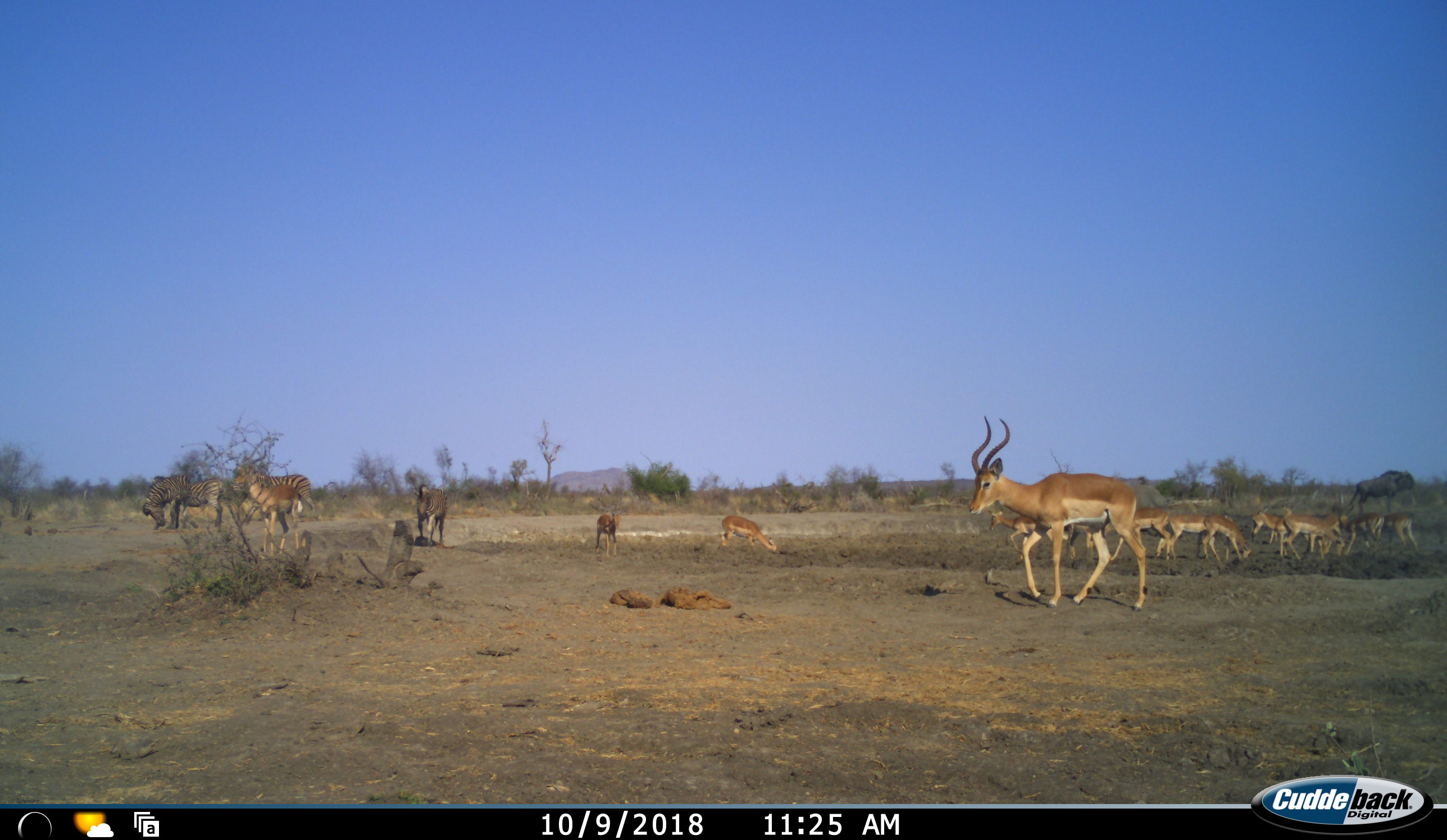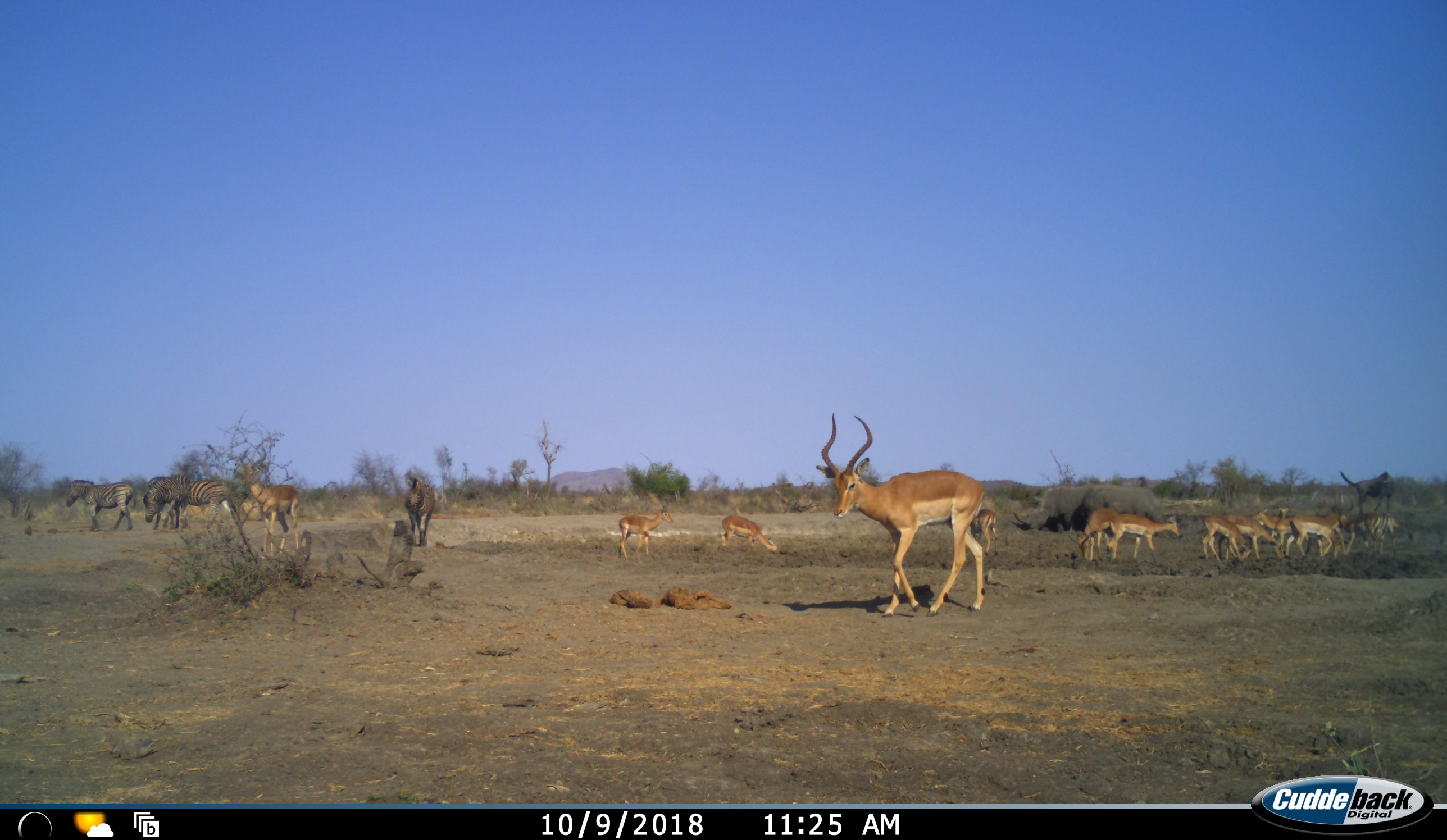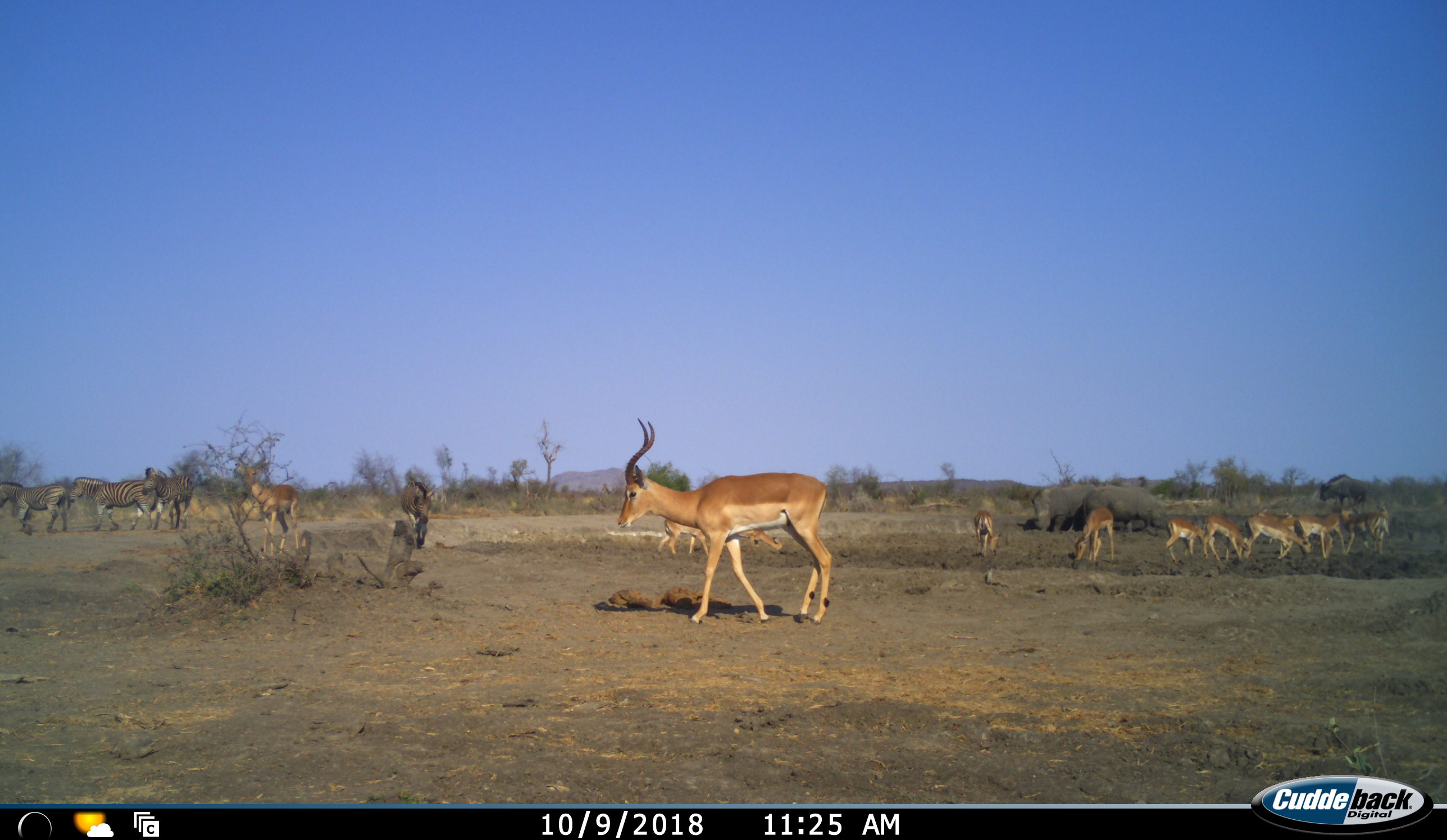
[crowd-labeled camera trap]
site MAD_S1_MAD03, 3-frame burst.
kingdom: Animalia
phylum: Chordata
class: Mammalia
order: Artiodactyla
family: Bovidae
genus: Aepyceros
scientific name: Aepyceros melampus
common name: impala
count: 11-50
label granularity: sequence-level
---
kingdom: Animalia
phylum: Chordata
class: Mammalia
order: Artiodactyla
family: Bovidae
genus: Connochaetes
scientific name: Connochaetes taurinus taurinus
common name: blue wildebeest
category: wildebeestblue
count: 1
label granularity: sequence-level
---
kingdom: Animalia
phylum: Chordata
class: Mammalia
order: Perissodactyla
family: Equidae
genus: Equus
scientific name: Equus quagga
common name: plains zebra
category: zebraplains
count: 4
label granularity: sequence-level